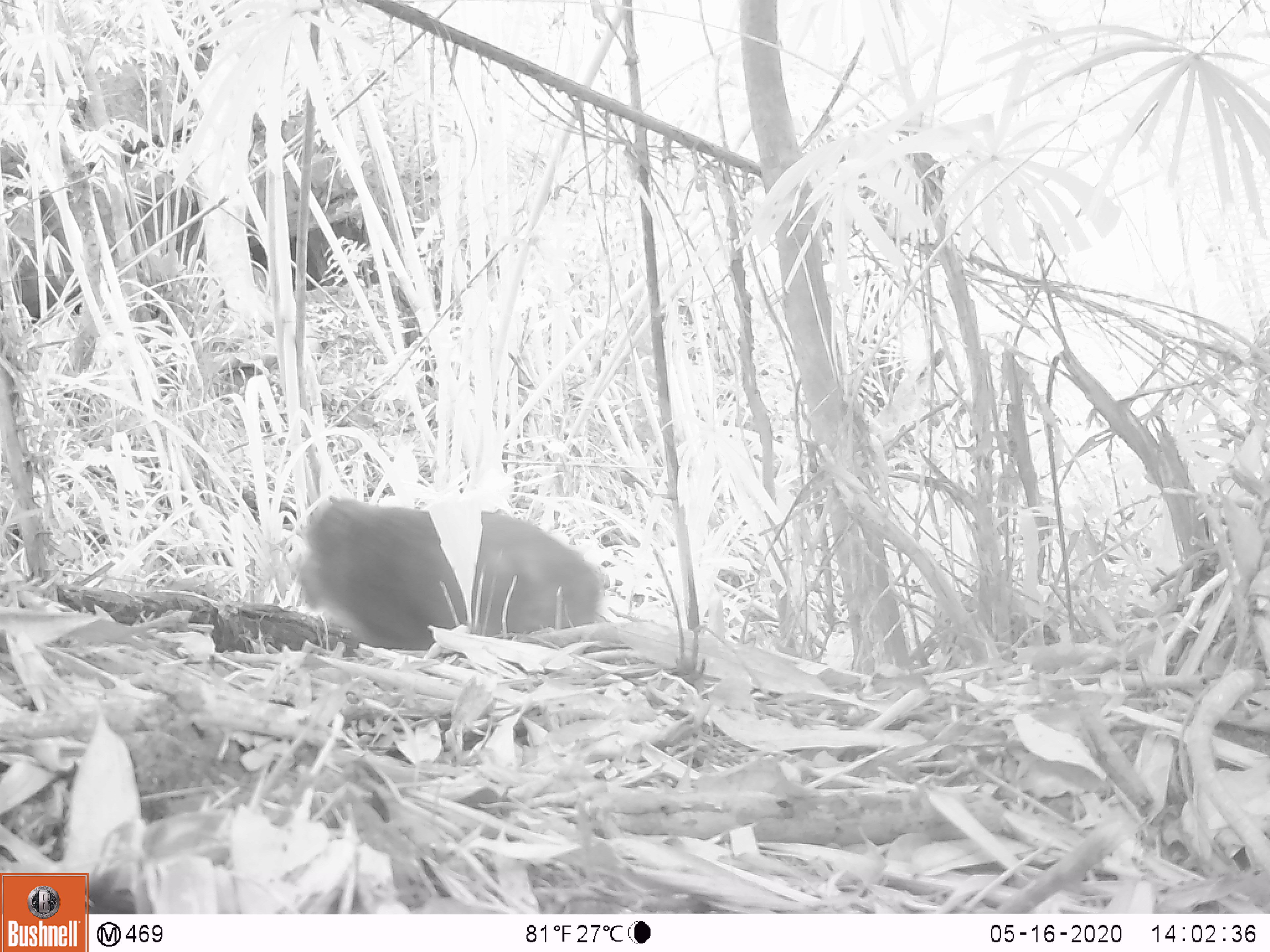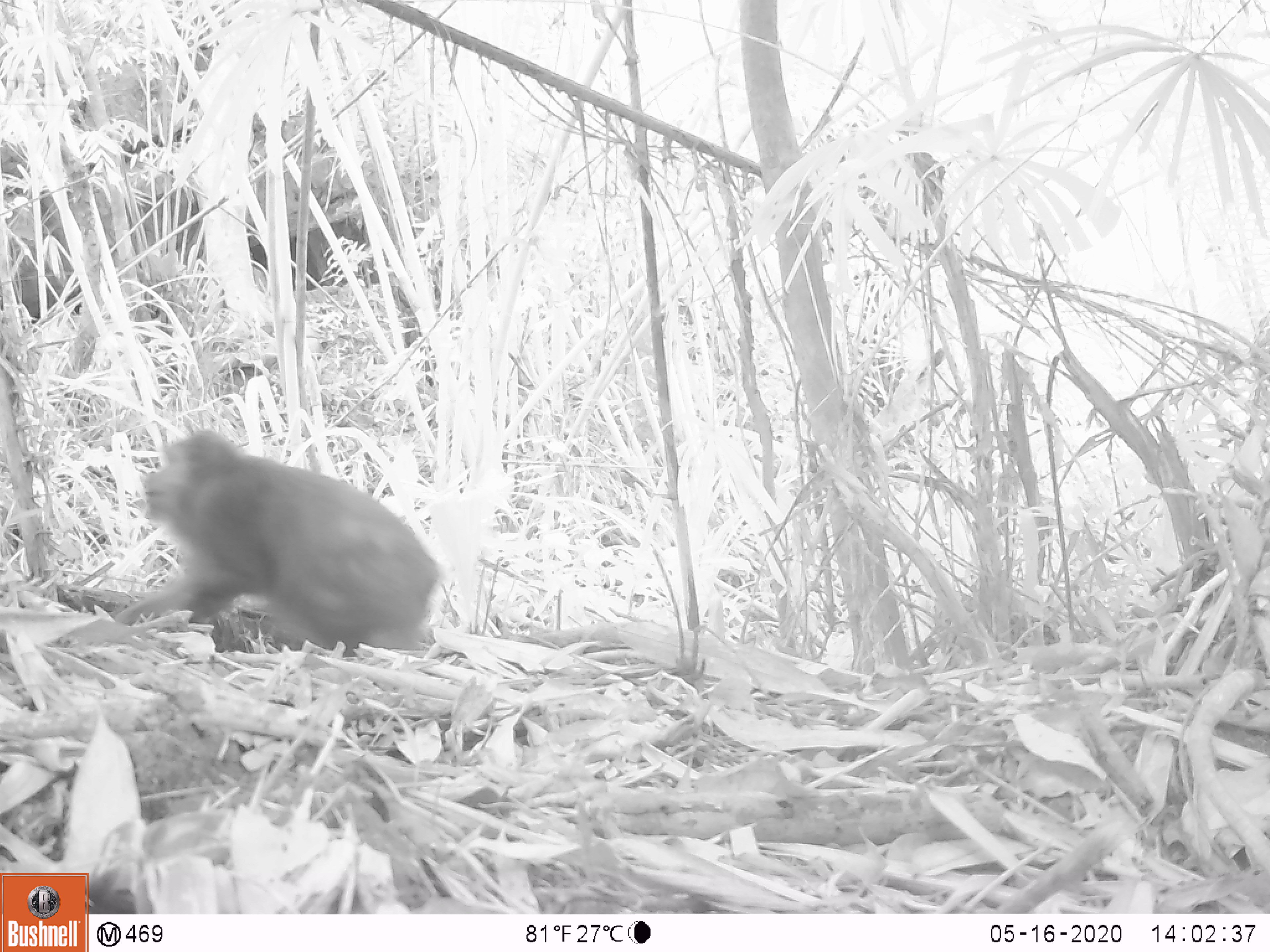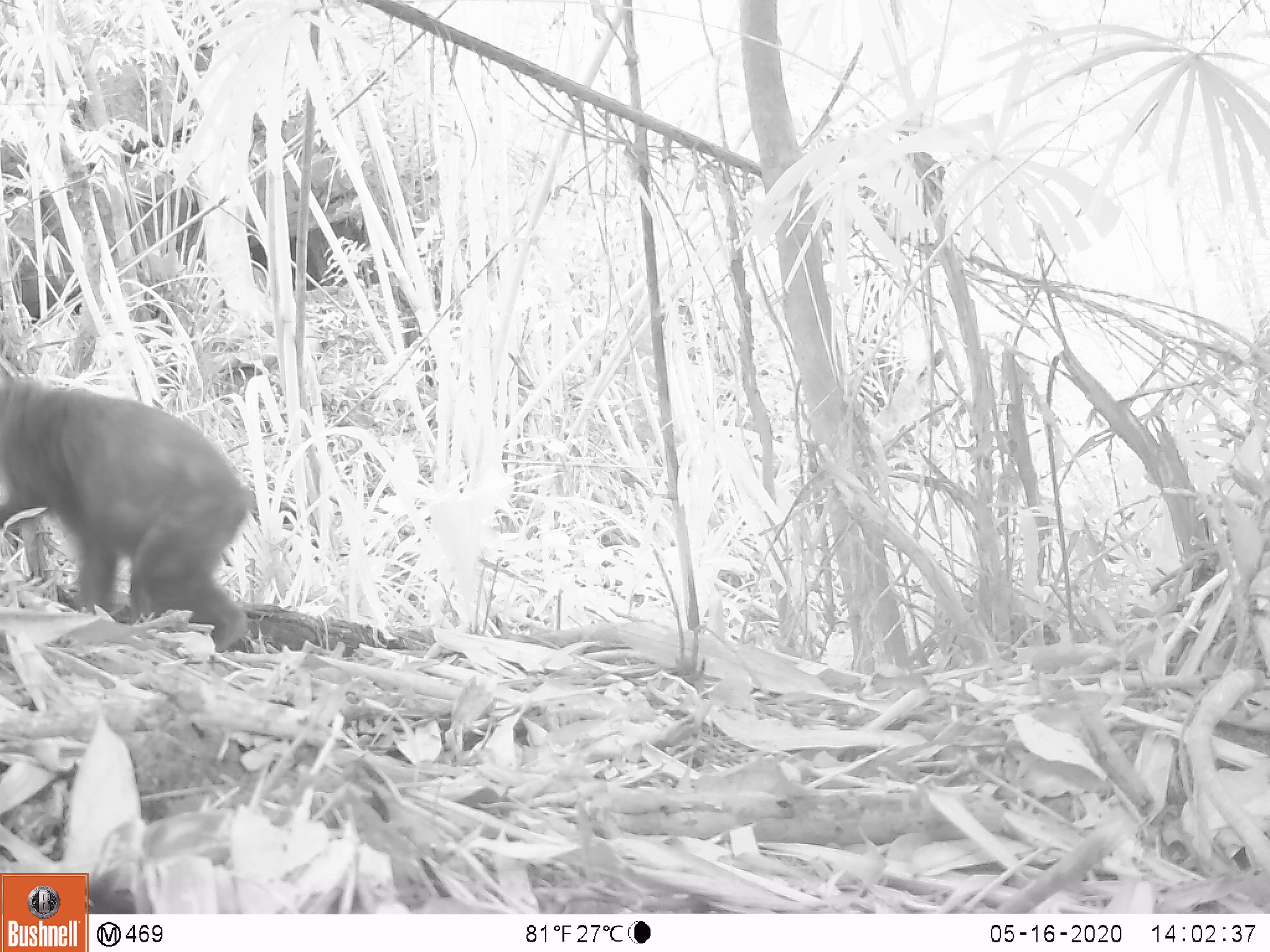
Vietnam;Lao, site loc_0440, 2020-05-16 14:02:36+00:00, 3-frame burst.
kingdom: Animalia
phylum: Chordata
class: Mammalia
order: Primates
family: Cercopithecidae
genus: Macaca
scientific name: Macaca arctoides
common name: stump-tailed macaque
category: stump tailed macaque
Stump tailed macaque (stump-tailed macaque) (Macaca arctoides). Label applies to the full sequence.